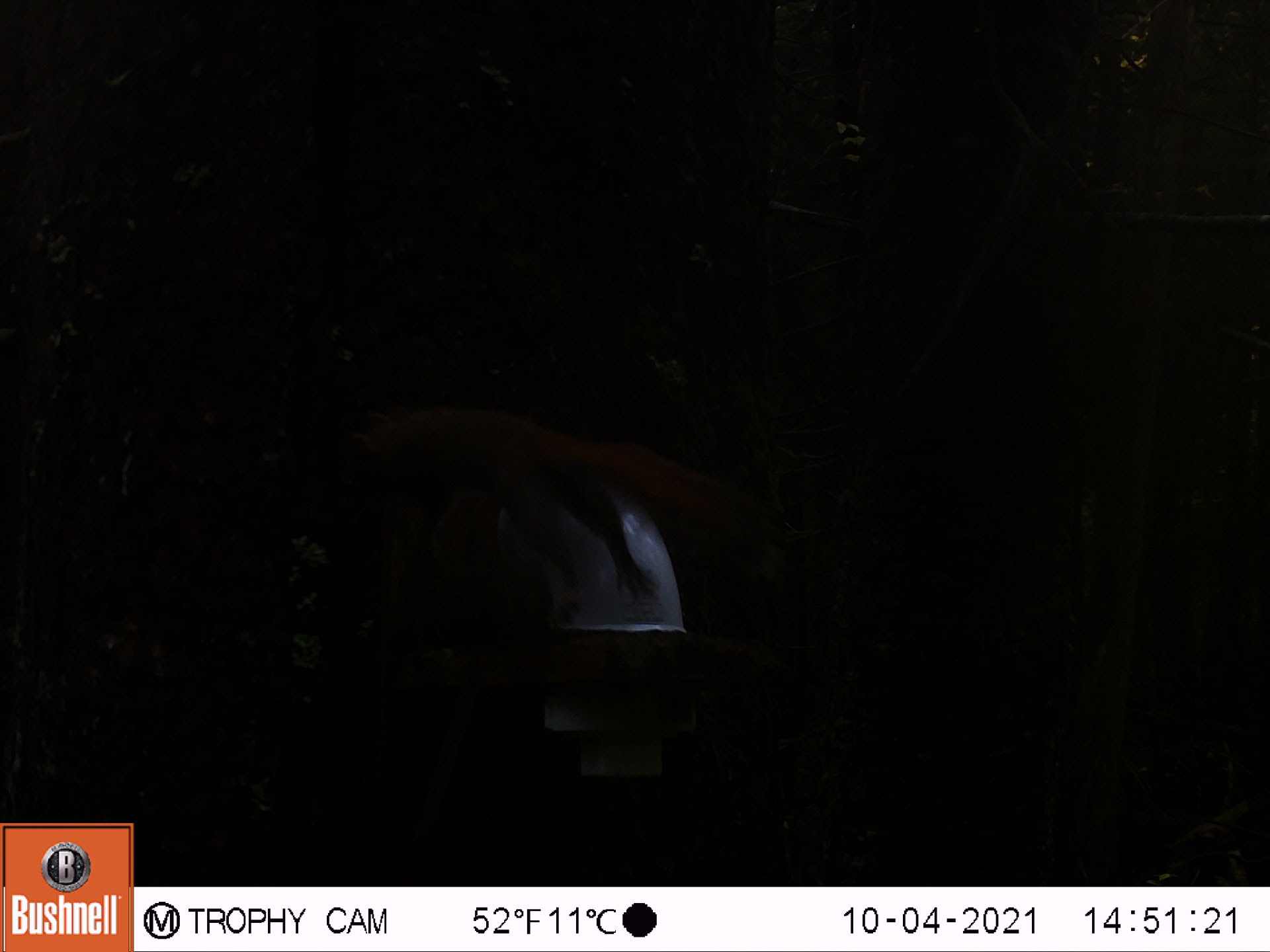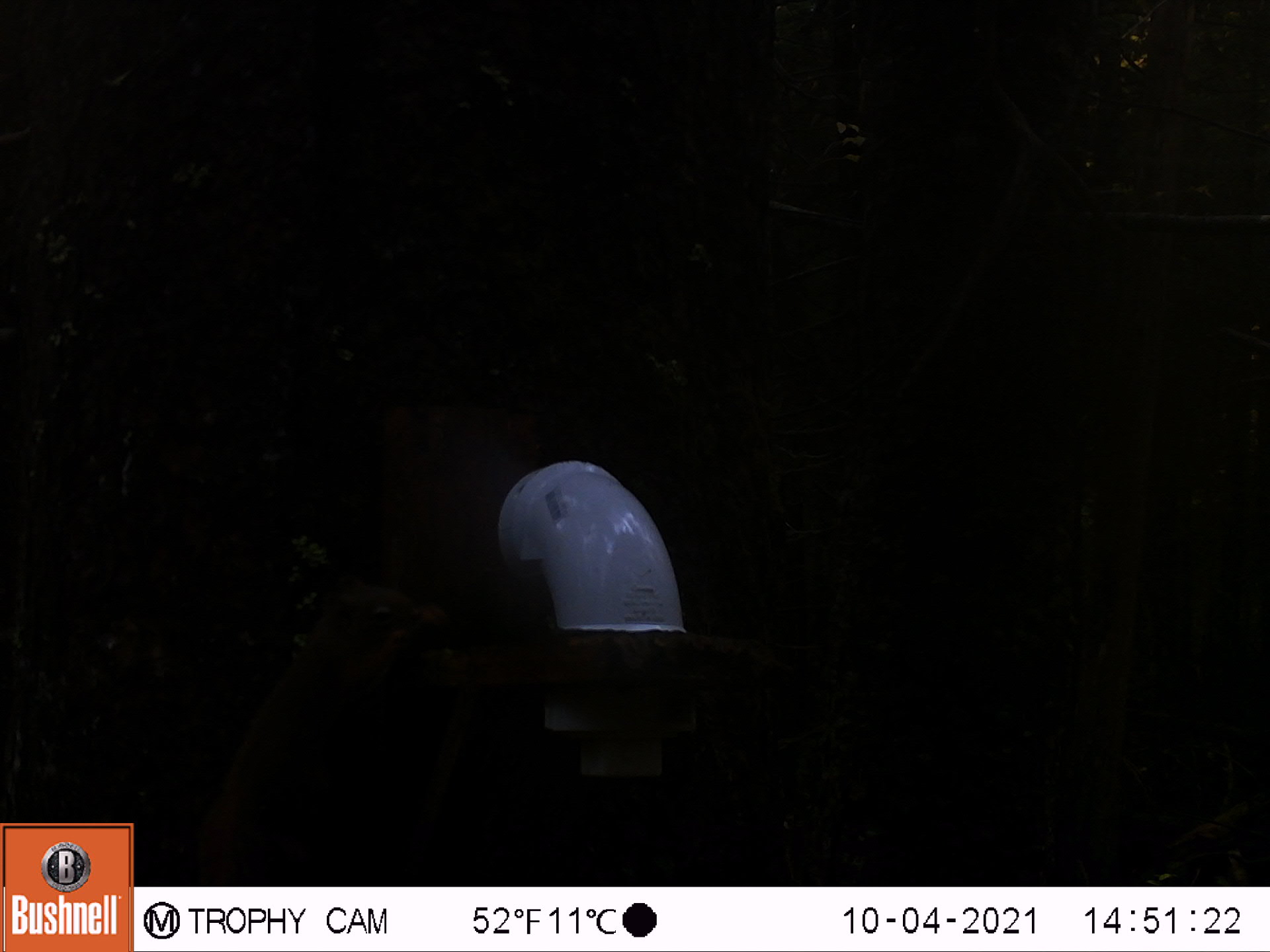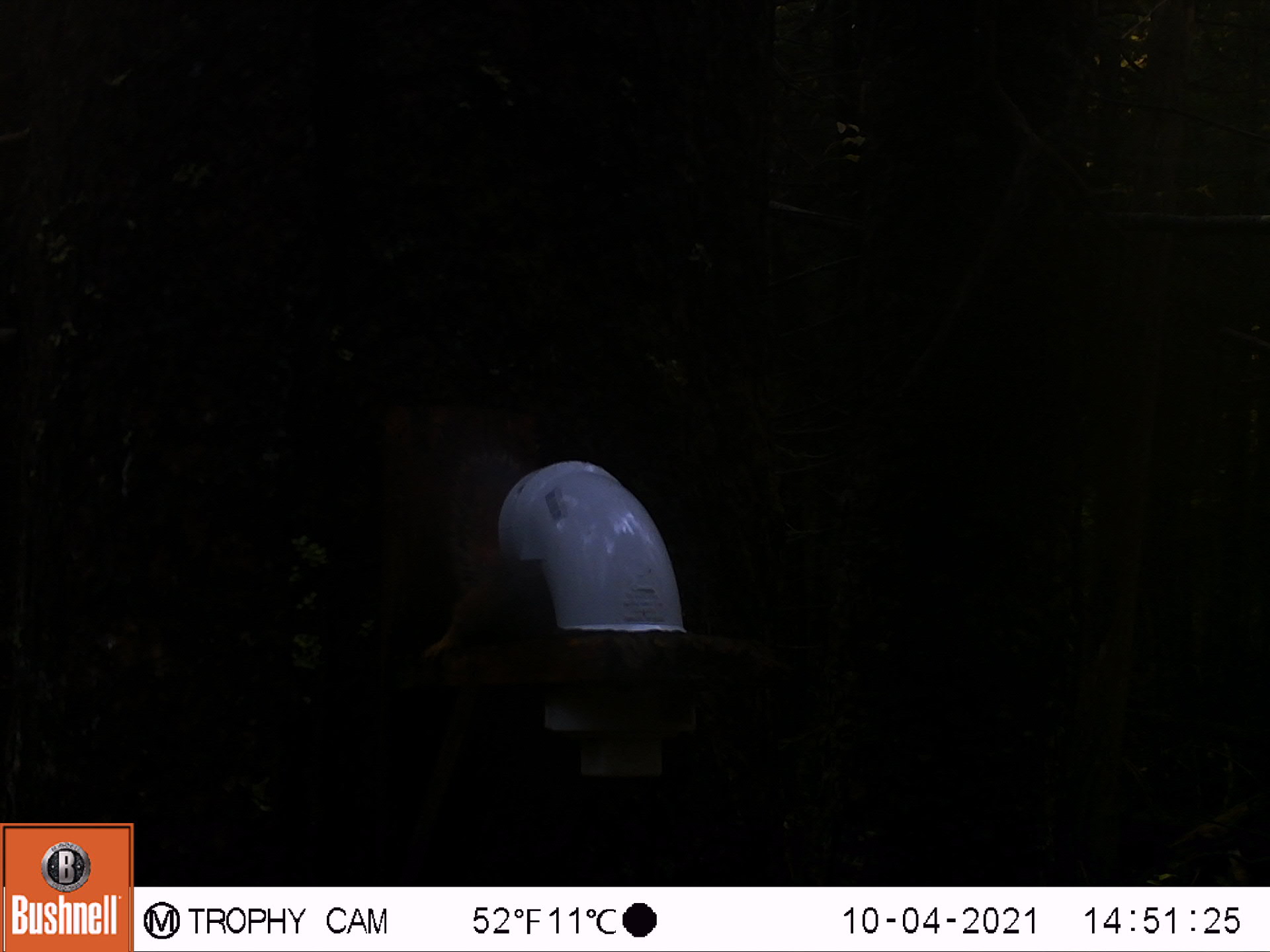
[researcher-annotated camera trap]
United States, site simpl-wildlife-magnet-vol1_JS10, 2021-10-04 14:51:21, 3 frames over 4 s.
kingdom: Animalia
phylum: Chordata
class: Mammalia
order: Rodentia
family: Sciuridae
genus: Tamiasciurus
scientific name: Tamiasciurus hudsonicus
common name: red squirrel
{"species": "red squirrel (Tamiasciurus hudsonicus)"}